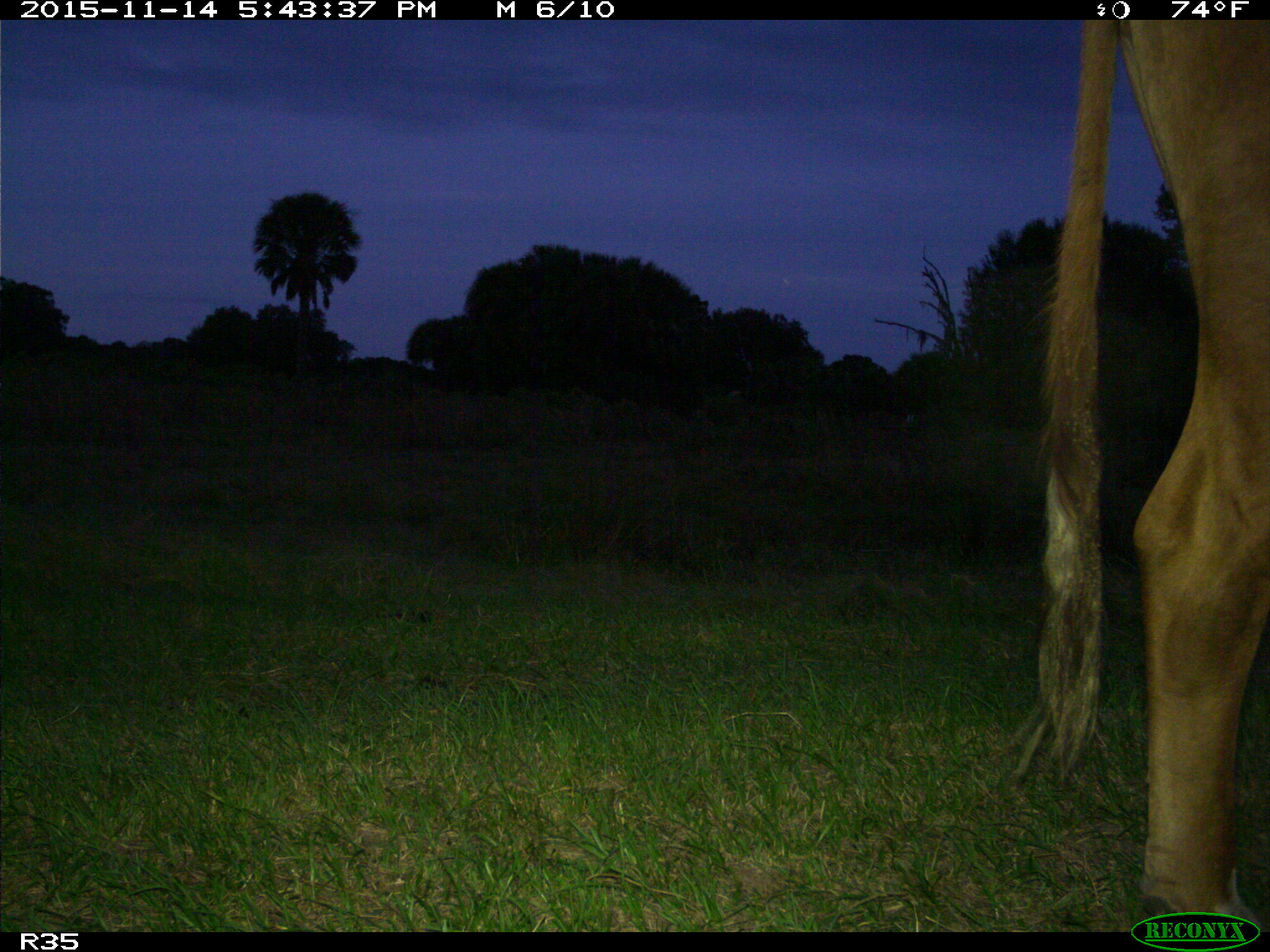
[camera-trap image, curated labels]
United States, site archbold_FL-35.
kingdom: Animalia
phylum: Chordata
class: Mammalia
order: Artiodactyla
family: Bovidae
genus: Bos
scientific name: Bos taurus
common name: domestic cow